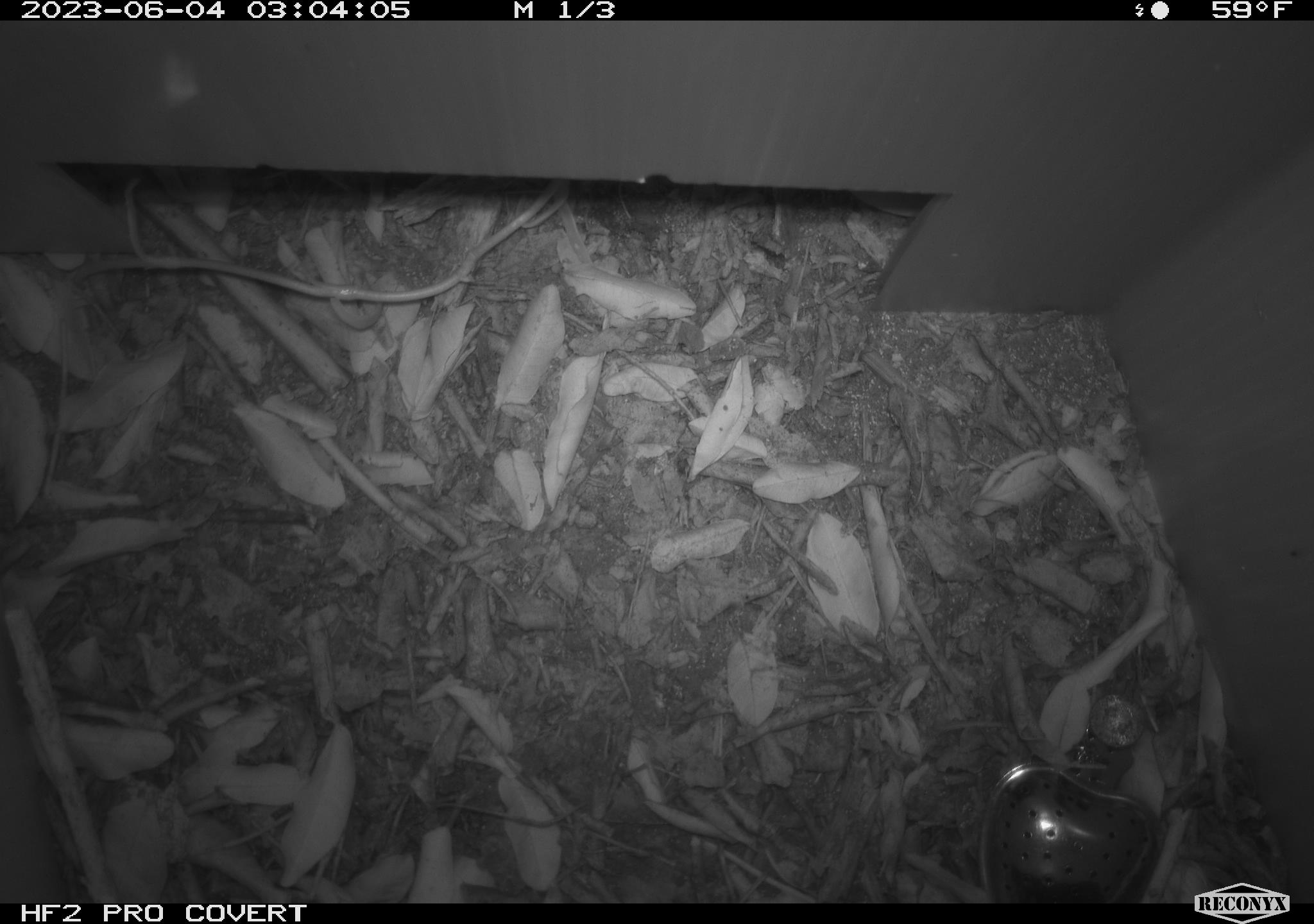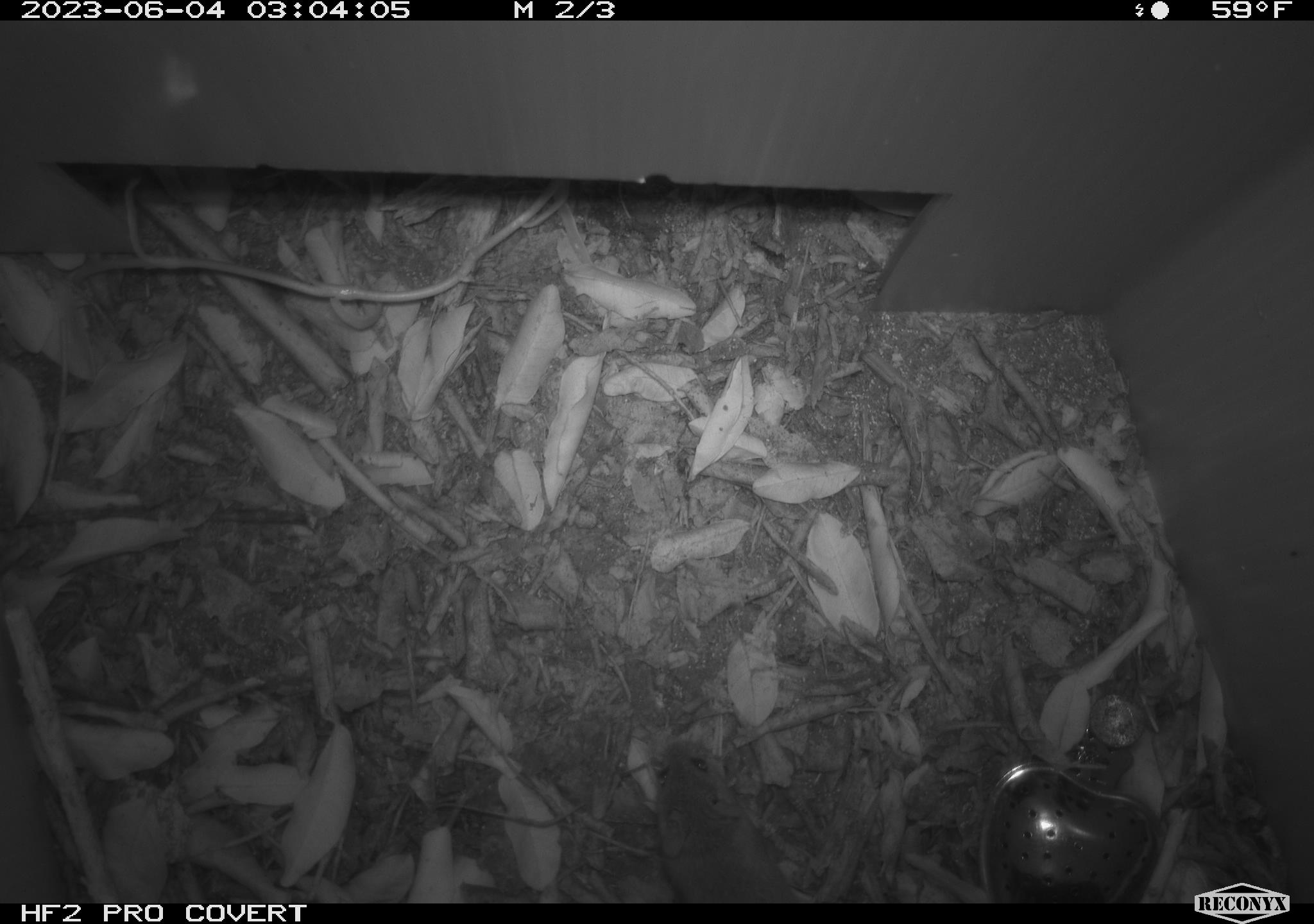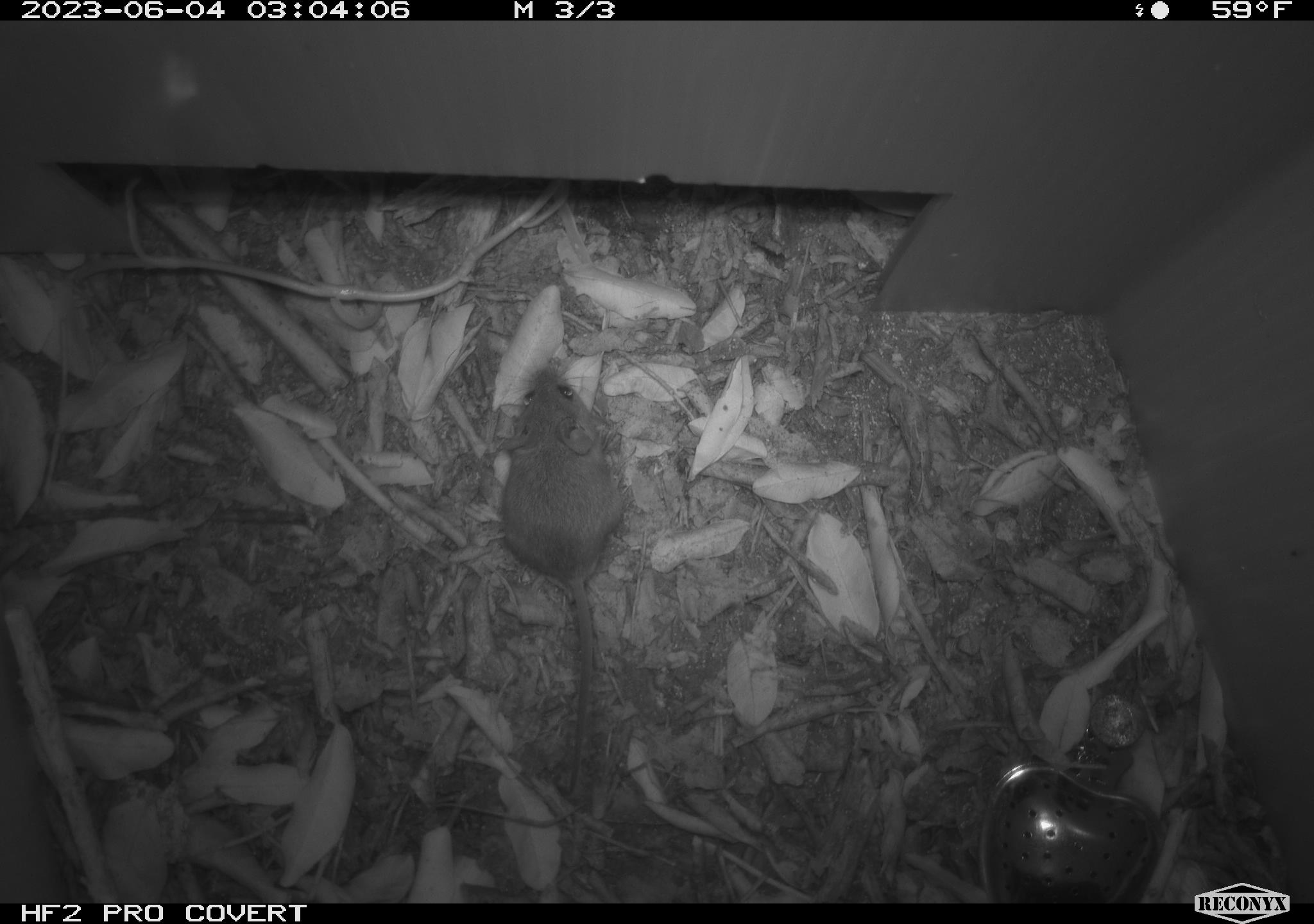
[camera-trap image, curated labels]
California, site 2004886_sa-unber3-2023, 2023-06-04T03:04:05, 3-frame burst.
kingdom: Animalia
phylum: Chordata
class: Mammalia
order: Rodentia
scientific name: Rodentia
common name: mouse species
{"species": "mouse species (Rodentia)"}